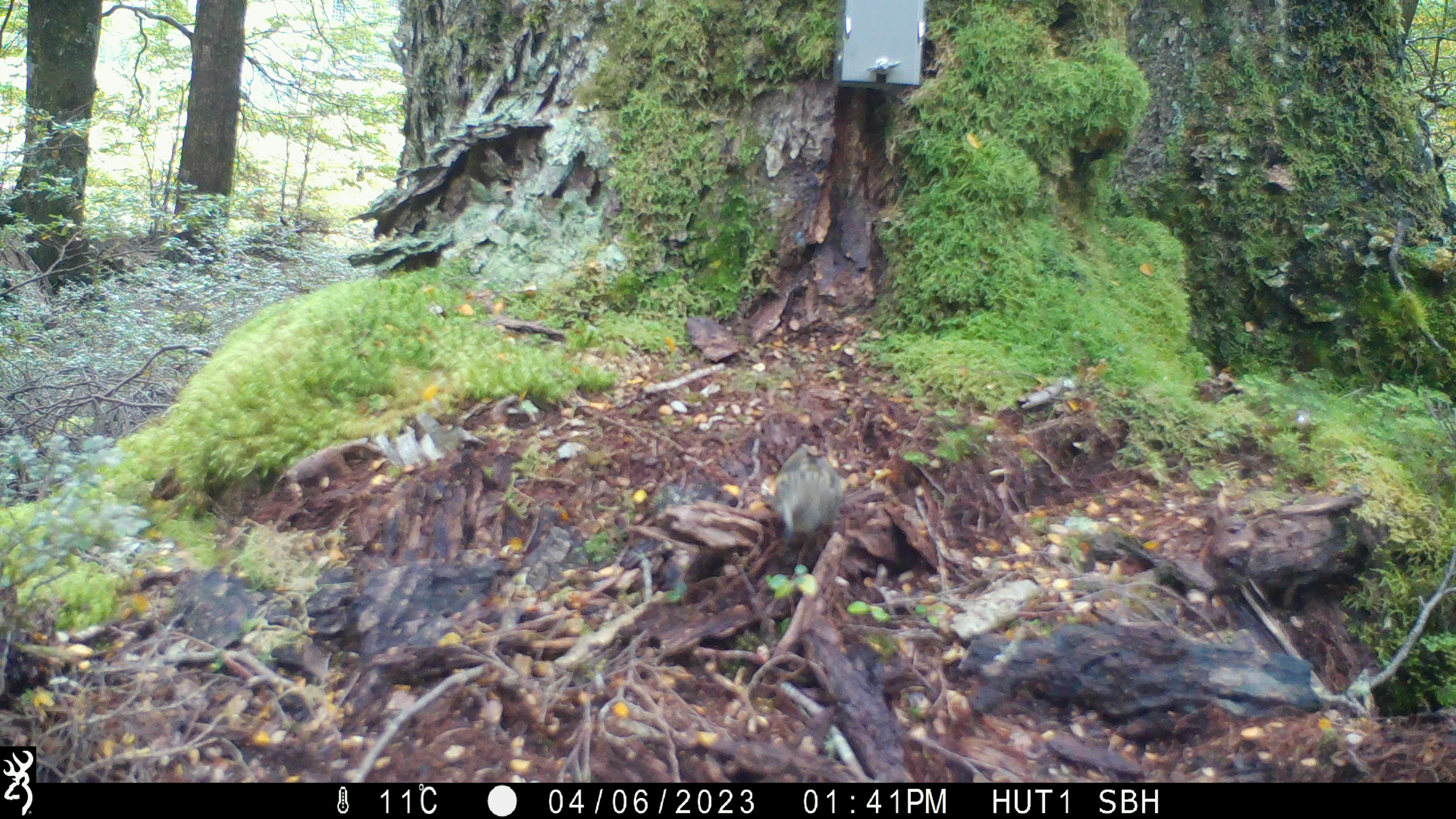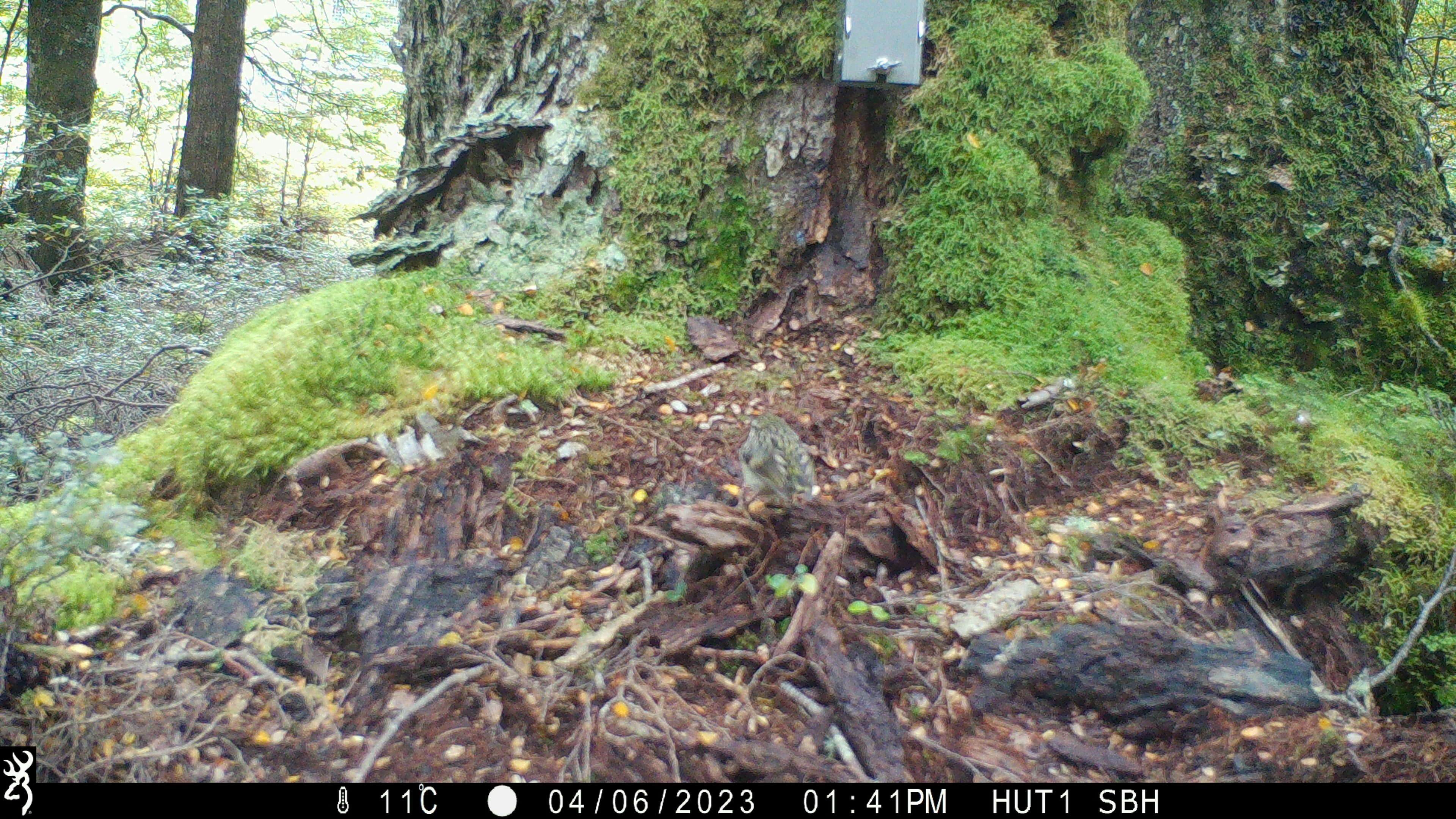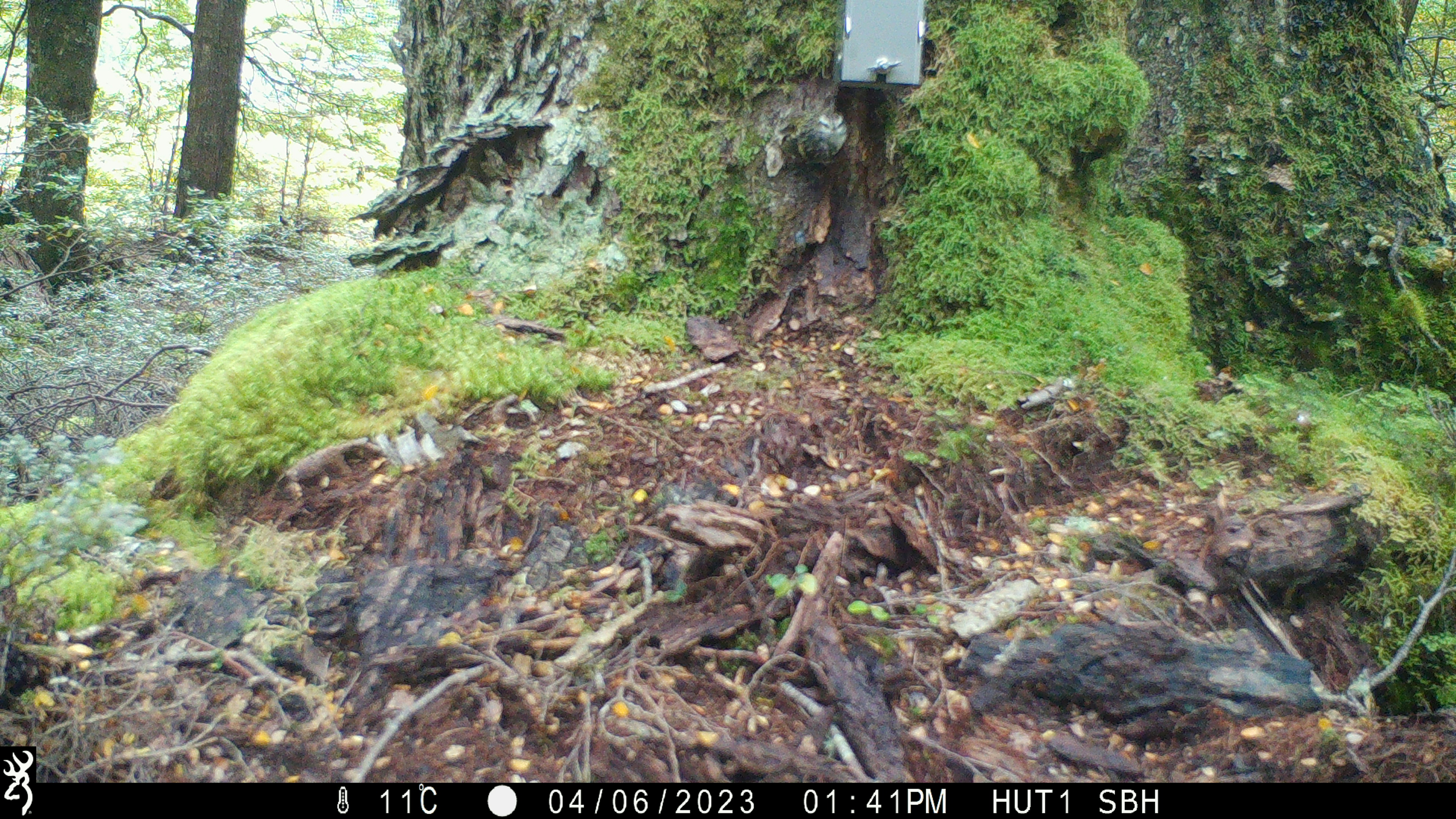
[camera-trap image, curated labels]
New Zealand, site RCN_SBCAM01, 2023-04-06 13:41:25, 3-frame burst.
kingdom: Animalia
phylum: Chordata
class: Aves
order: Passeriformes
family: Acanthisittidae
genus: Acanthisitta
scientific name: Acanthisitta chloris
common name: rifleman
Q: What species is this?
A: Rifleman (Acanthisitta chloris).